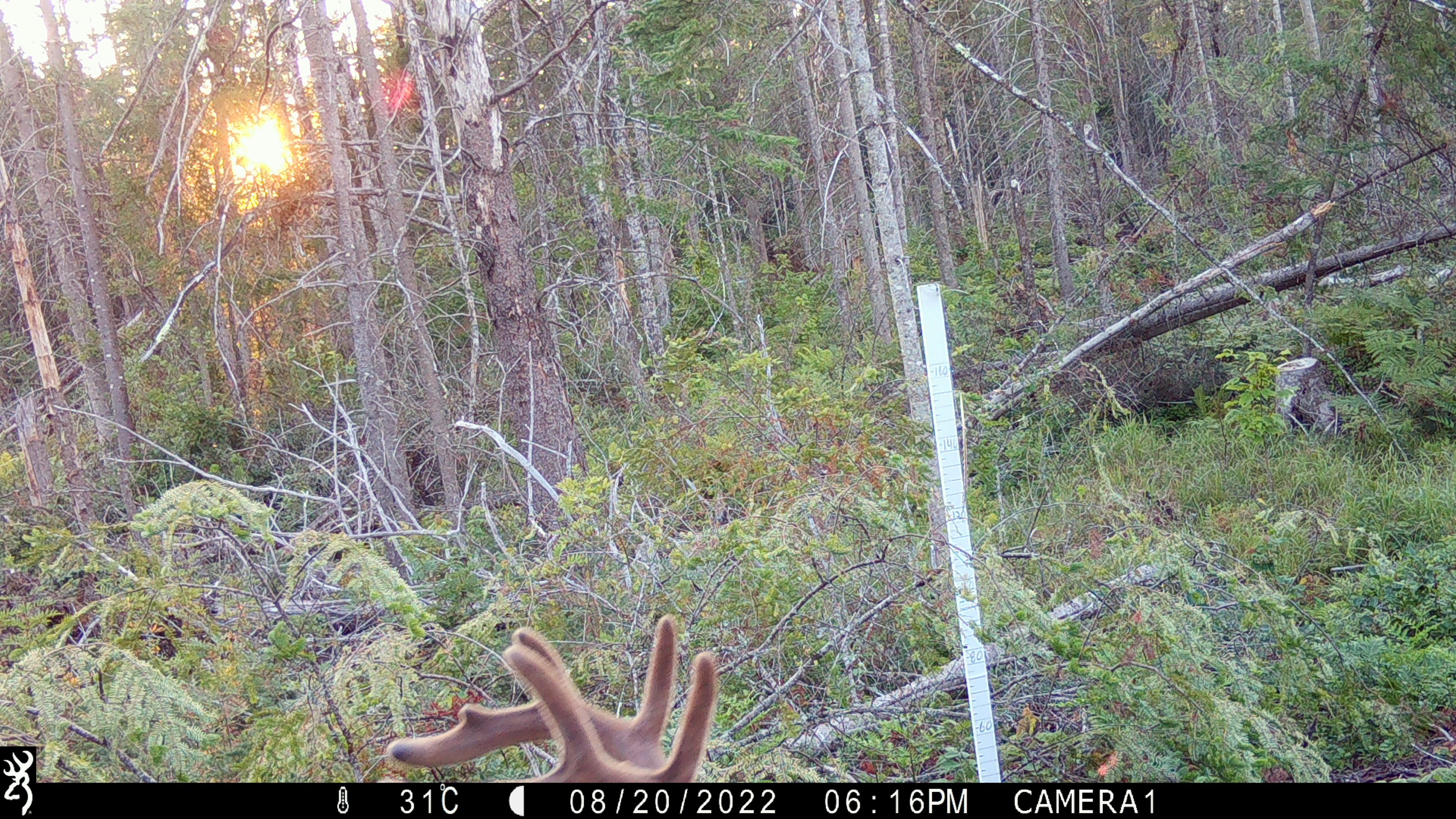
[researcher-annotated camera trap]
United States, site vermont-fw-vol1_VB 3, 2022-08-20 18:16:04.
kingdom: Animalia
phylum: Chordata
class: Mammalia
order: Artiodactyla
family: Cervidae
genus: Odocoileus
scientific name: Odocoileus virginianus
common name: white-tailed deer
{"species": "white-tailed deer (Odocoileus virginianus)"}